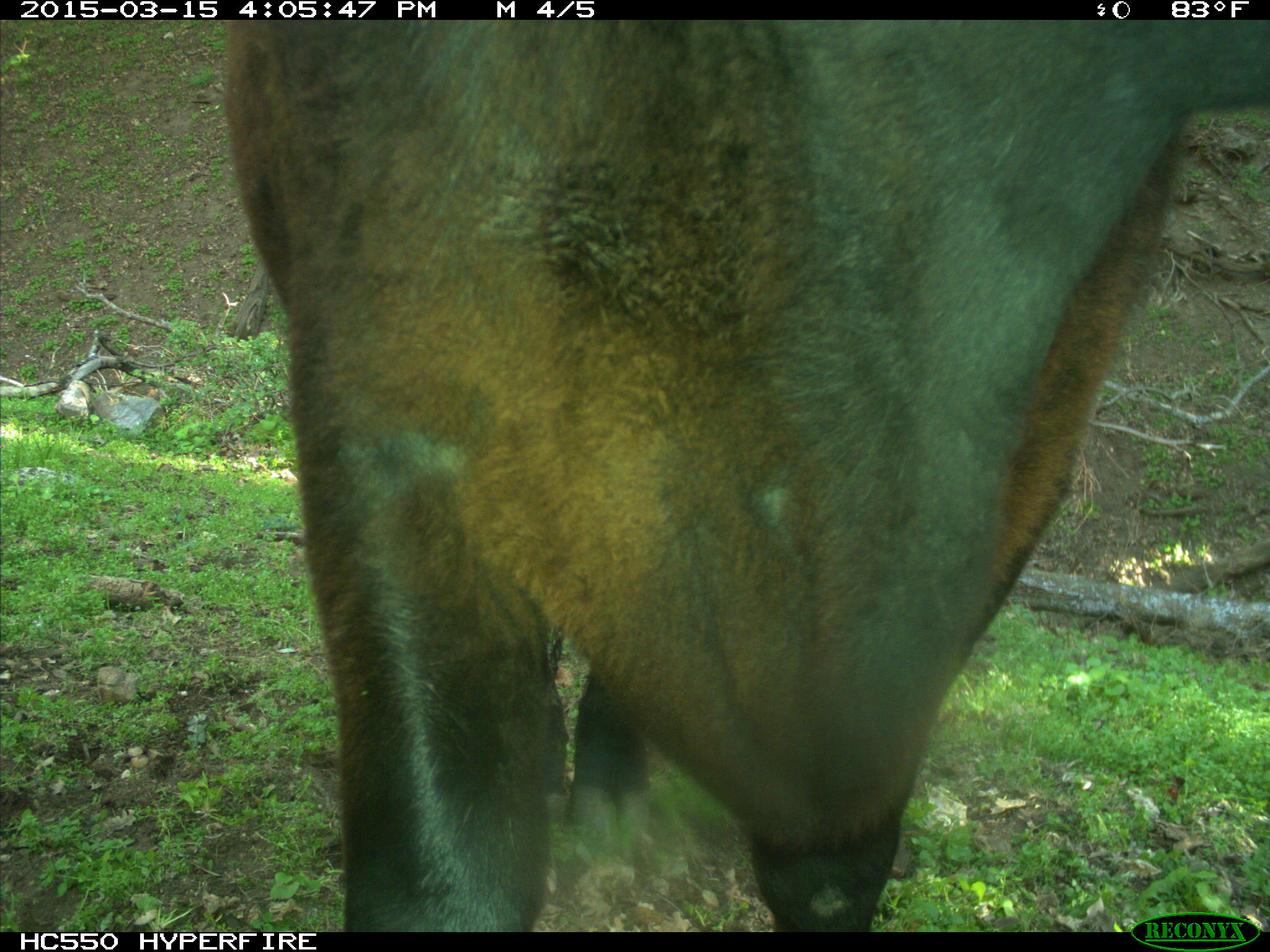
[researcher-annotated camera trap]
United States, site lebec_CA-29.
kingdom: Animalia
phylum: Chordata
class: Mammalia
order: Artiodactyla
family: Bovidae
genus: Bos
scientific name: Bos taurus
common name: domestic cow